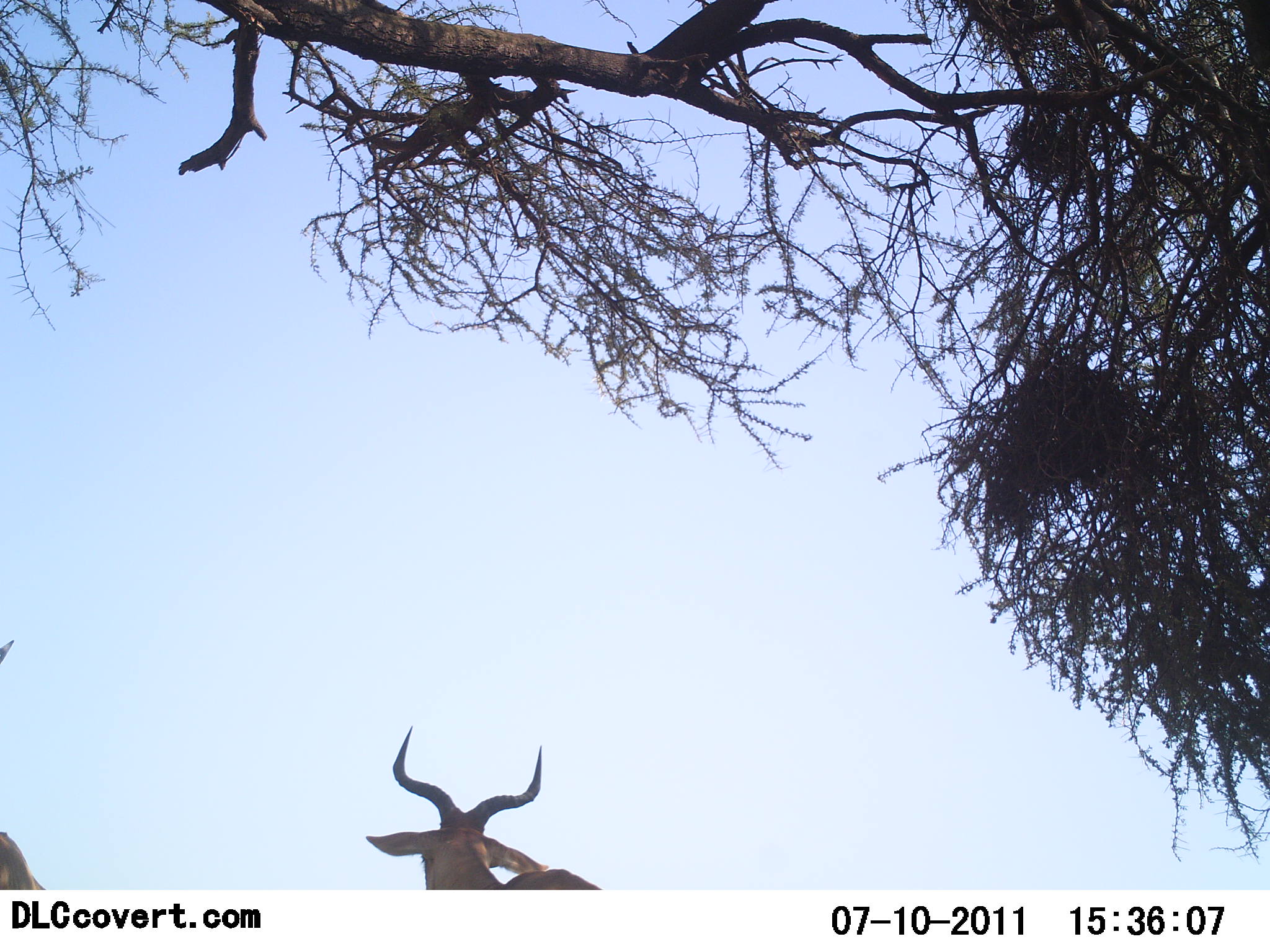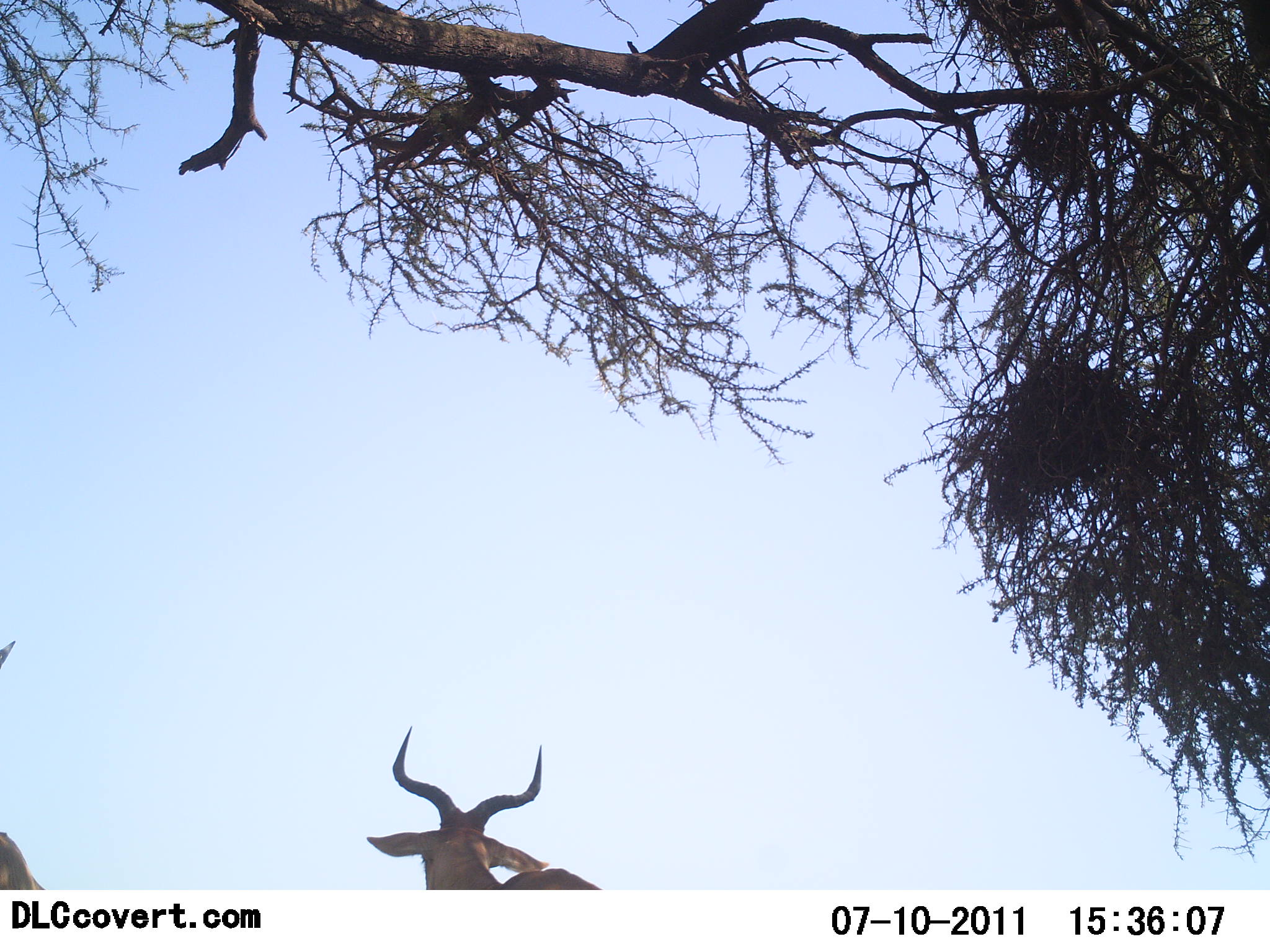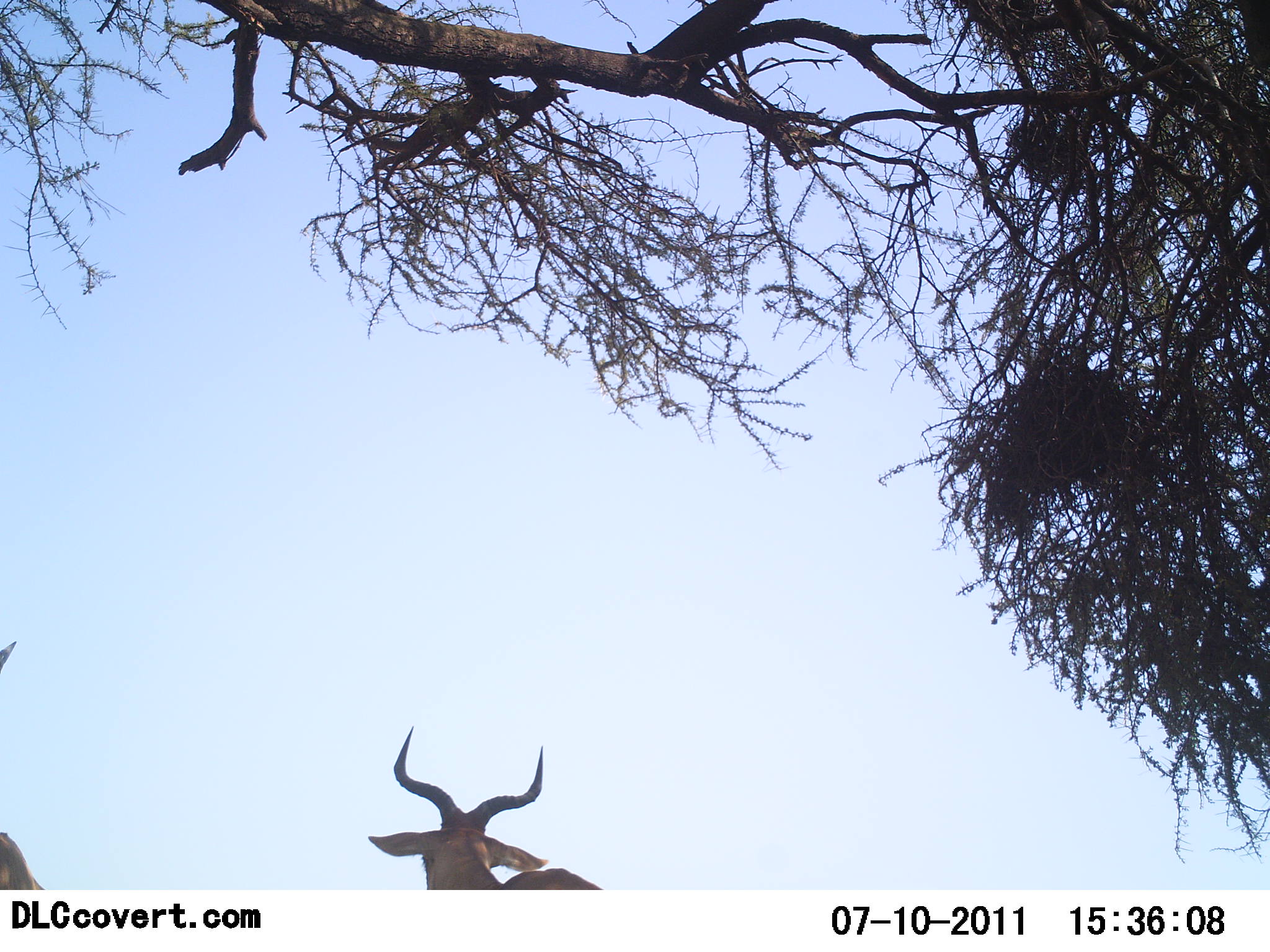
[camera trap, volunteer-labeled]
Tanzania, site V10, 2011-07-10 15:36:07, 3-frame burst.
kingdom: Animalia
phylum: Chordata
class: Mammalia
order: Artiodactyla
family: Bovidae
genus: Alcelaphus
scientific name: Alcelaphus buselaphus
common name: hartebeest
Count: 2.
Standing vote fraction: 100%.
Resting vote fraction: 0%.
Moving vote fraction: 0%.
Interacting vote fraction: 0%.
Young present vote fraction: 0%.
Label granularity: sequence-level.